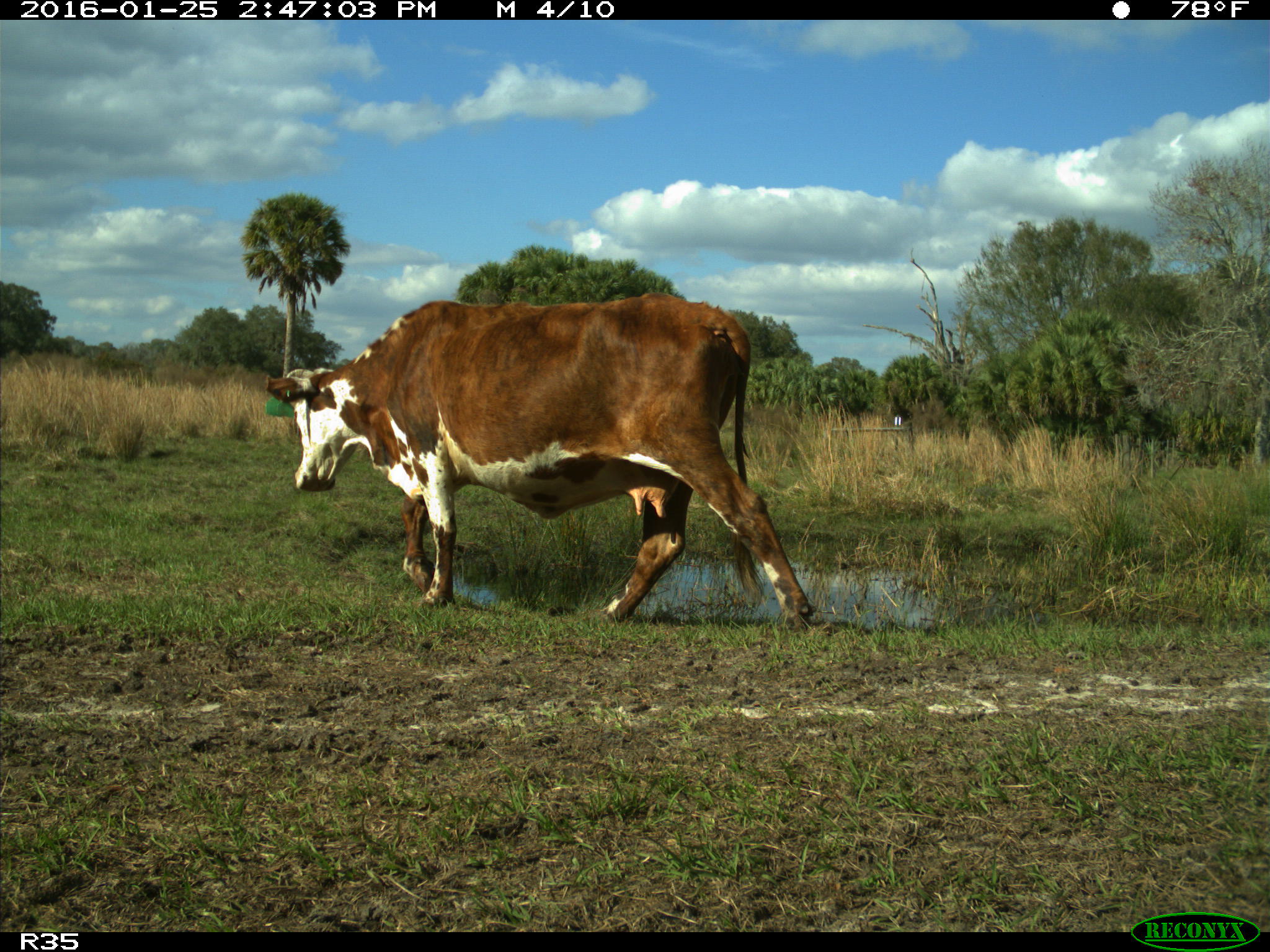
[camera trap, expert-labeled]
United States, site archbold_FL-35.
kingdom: Animalia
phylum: Chordata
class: Mammalia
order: Artiodactyla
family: Bovidae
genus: Bos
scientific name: Bos taurus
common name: domestic cow